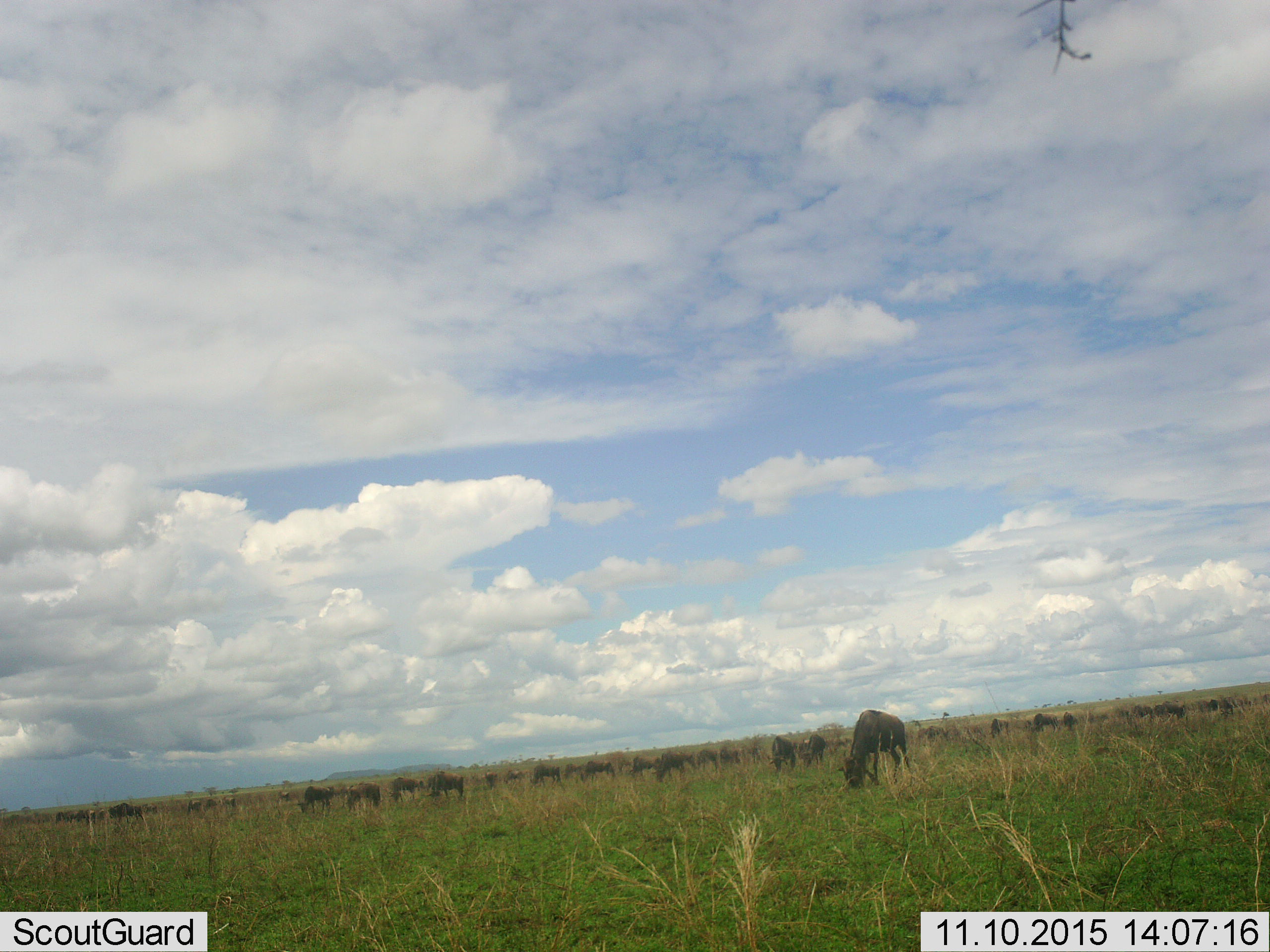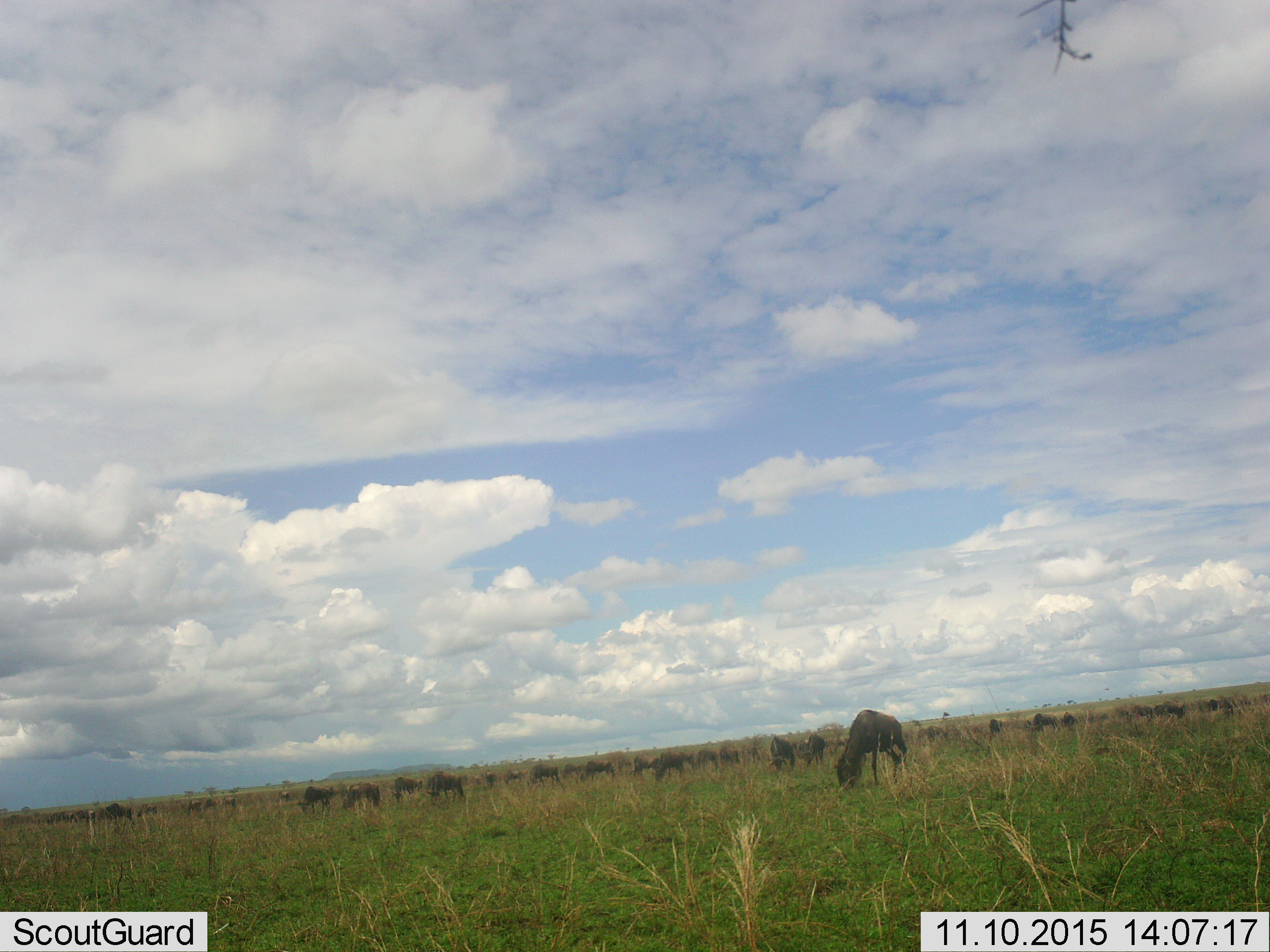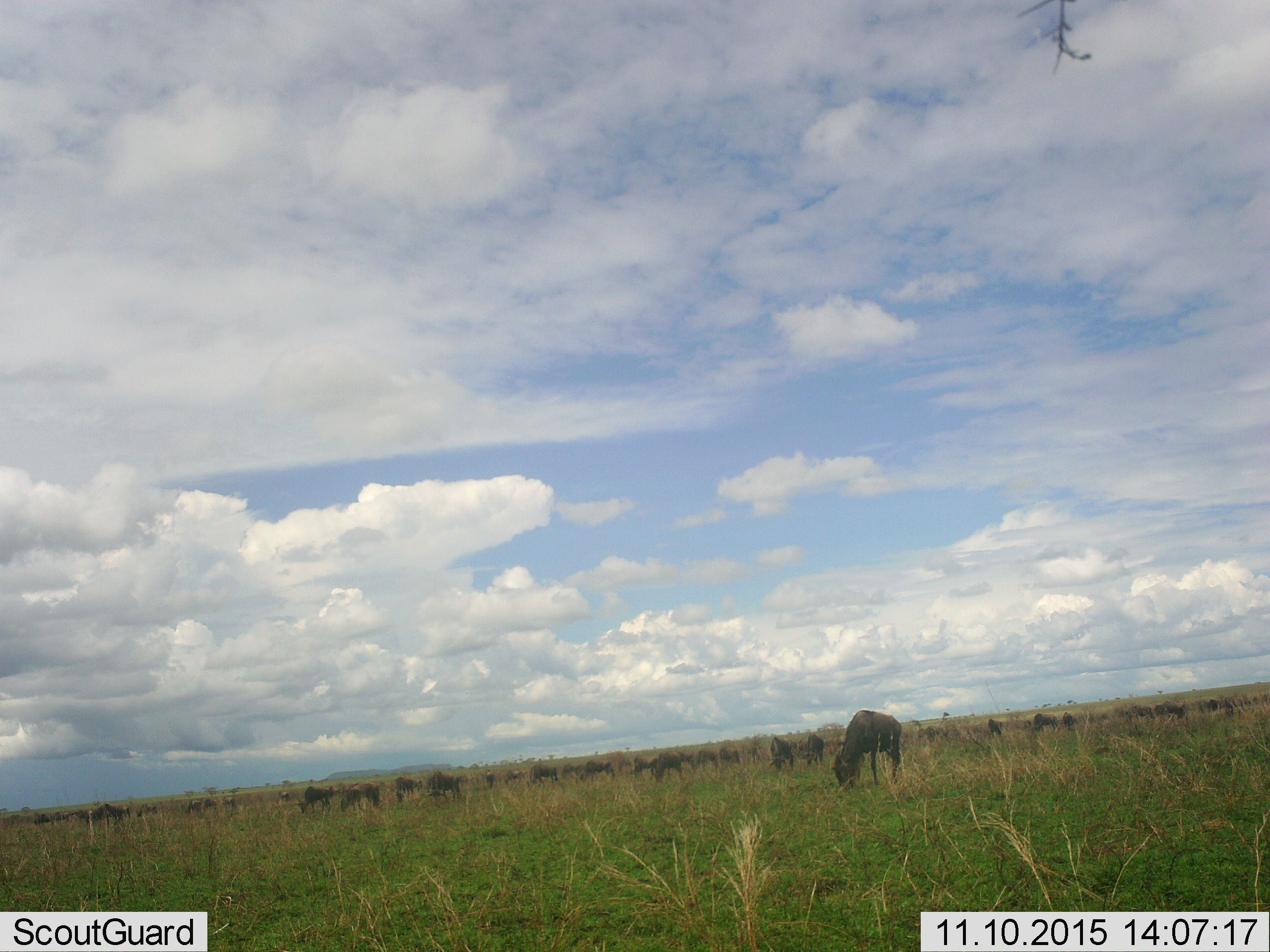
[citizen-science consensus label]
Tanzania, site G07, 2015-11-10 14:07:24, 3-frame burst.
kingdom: Animalia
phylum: Chordata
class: Mammalia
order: Artiodactyla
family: Bovidae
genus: Connochaetes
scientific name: Connochaetes taurinus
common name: blue wildebeest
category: wildebeest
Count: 11-50.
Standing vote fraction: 67%.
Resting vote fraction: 22%.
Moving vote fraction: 56%.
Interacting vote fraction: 33%.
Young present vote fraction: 22%.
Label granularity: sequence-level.